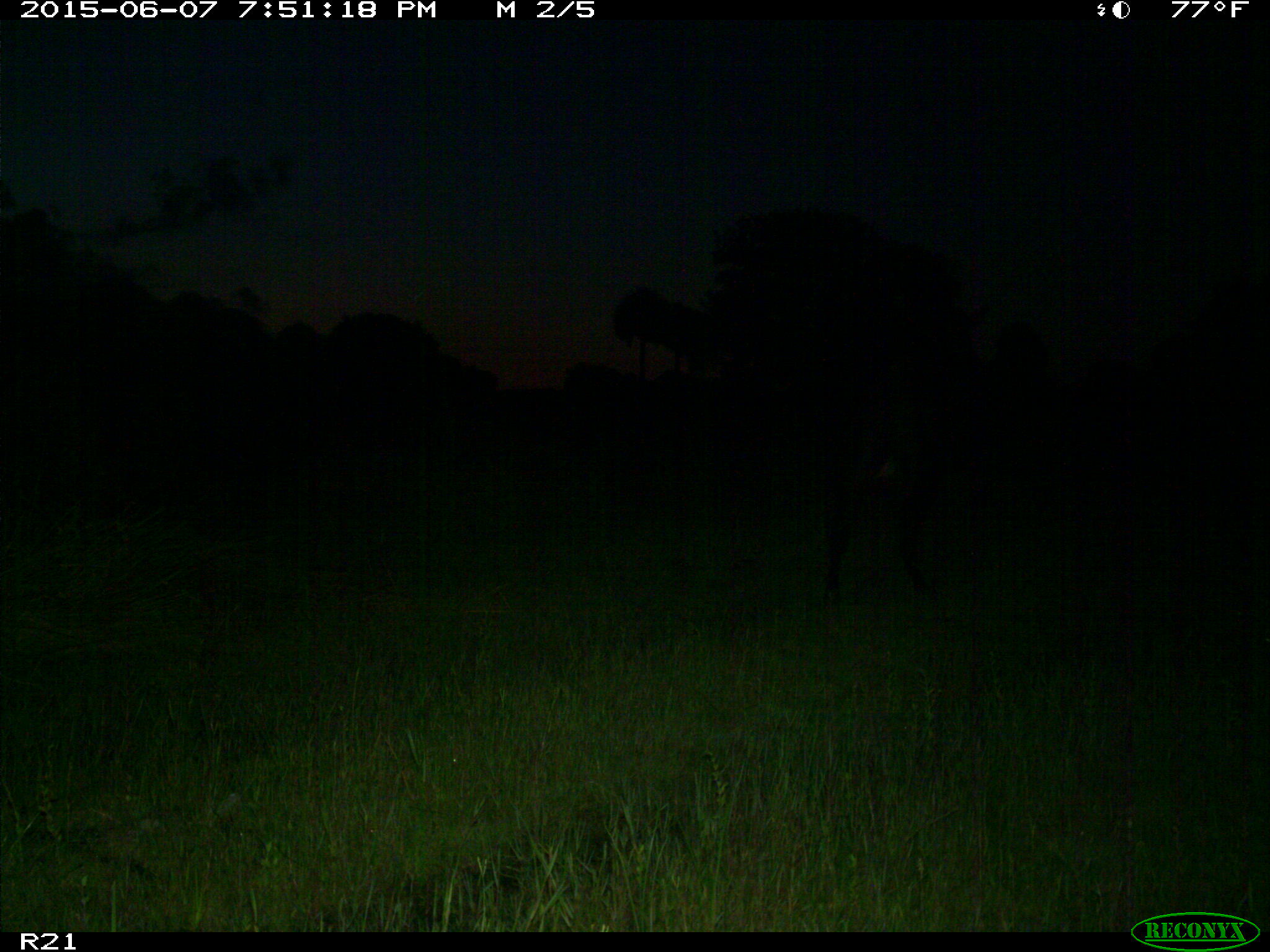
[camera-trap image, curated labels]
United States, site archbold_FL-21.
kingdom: Animalia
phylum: Chordata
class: Mammalia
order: Artiodactyla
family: Bovidae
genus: Bos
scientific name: Bos taurus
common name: domestic cow